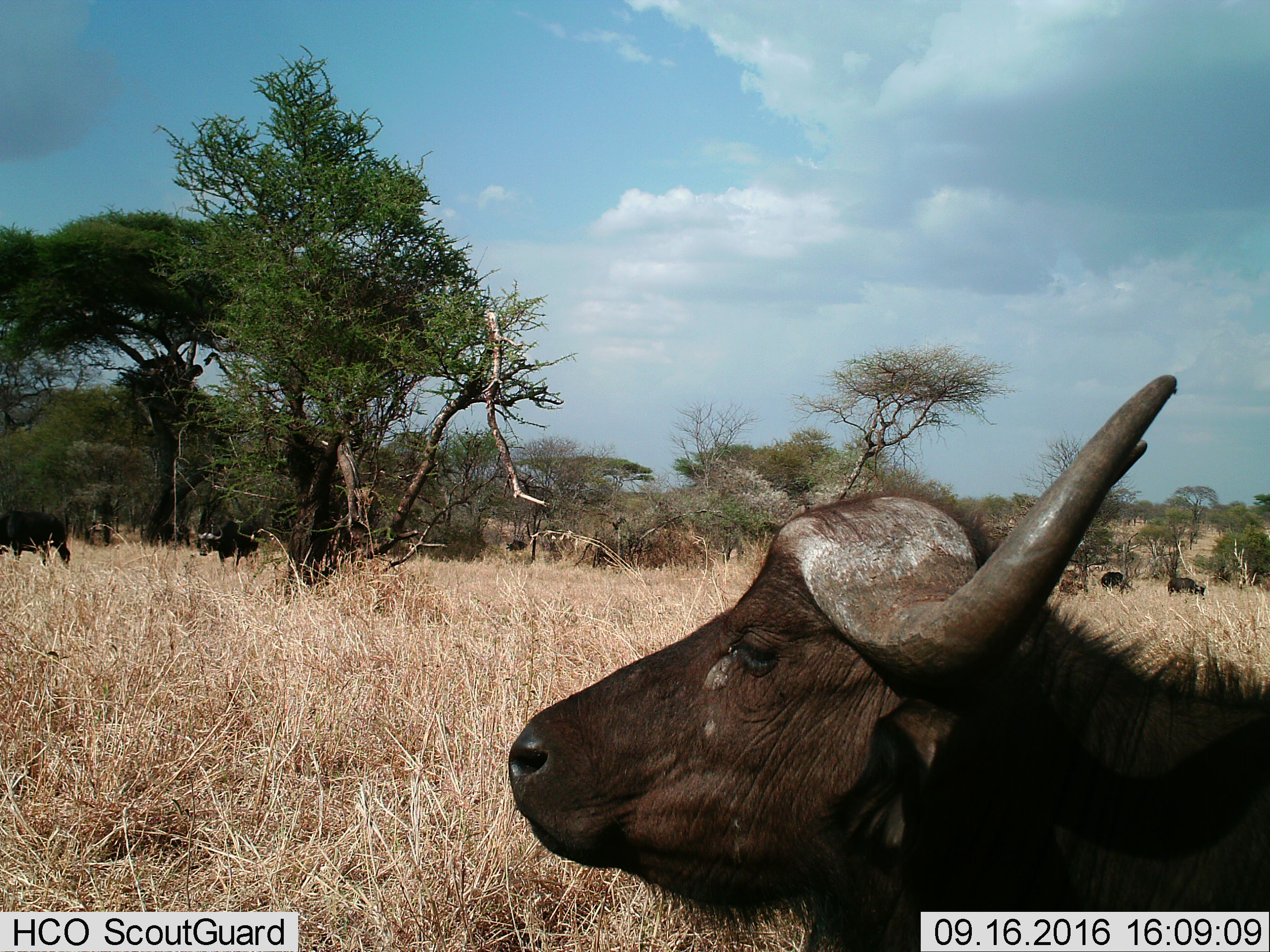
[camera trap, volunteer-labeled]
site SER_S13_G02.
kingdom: Animalia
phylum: Chordata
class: Mammalia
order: Artiodactyla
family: Bovidae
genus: Syncerus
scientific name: Syncerus caffer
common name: african buffalo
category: buffalo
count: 5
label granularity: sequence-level